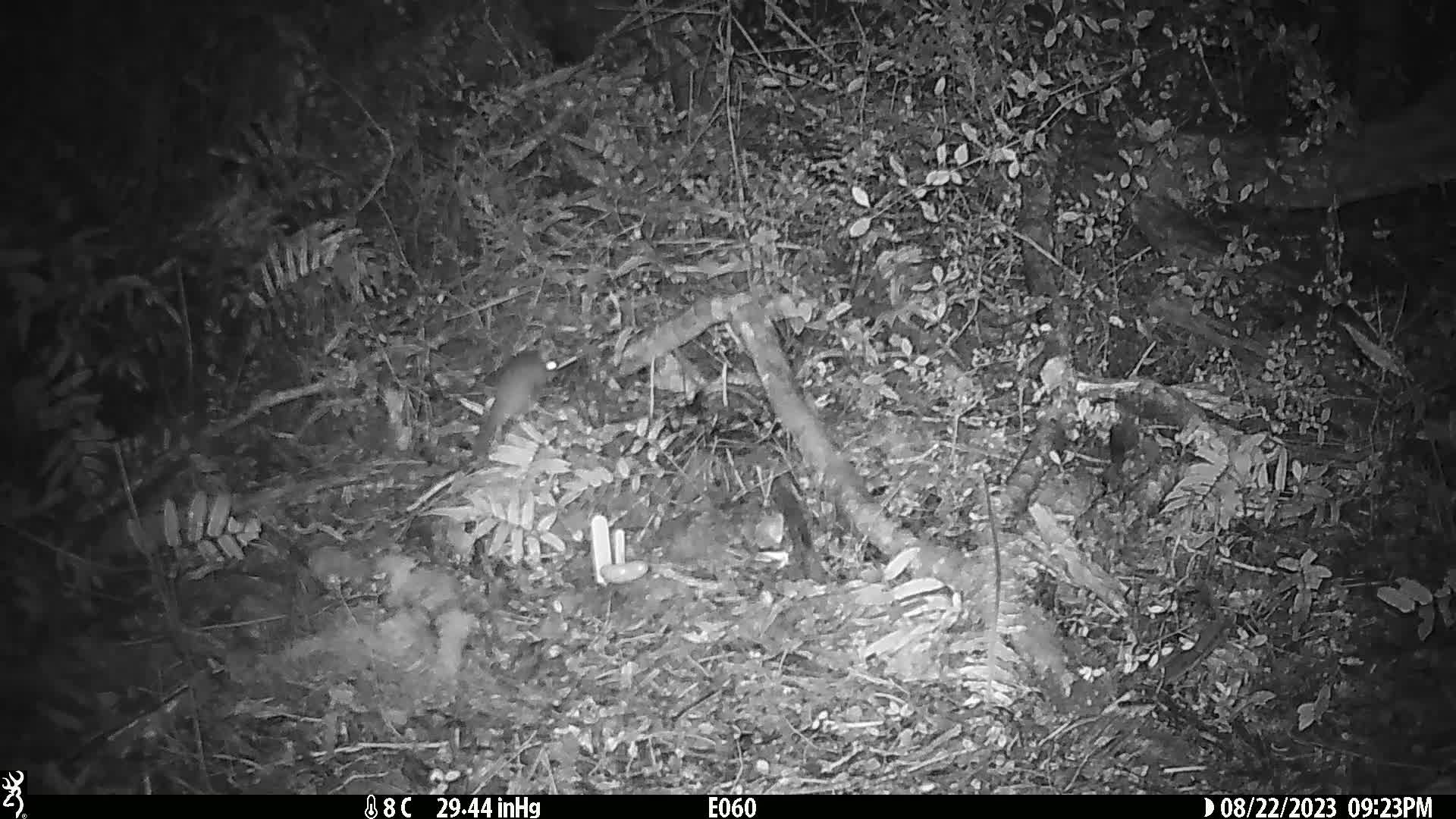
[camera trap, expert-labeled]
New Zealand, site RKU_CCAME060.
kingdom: Animalia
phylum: Chordata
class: Mammalia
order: Rodentia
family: Muridae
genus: Rattus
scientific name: Rattus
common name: rat